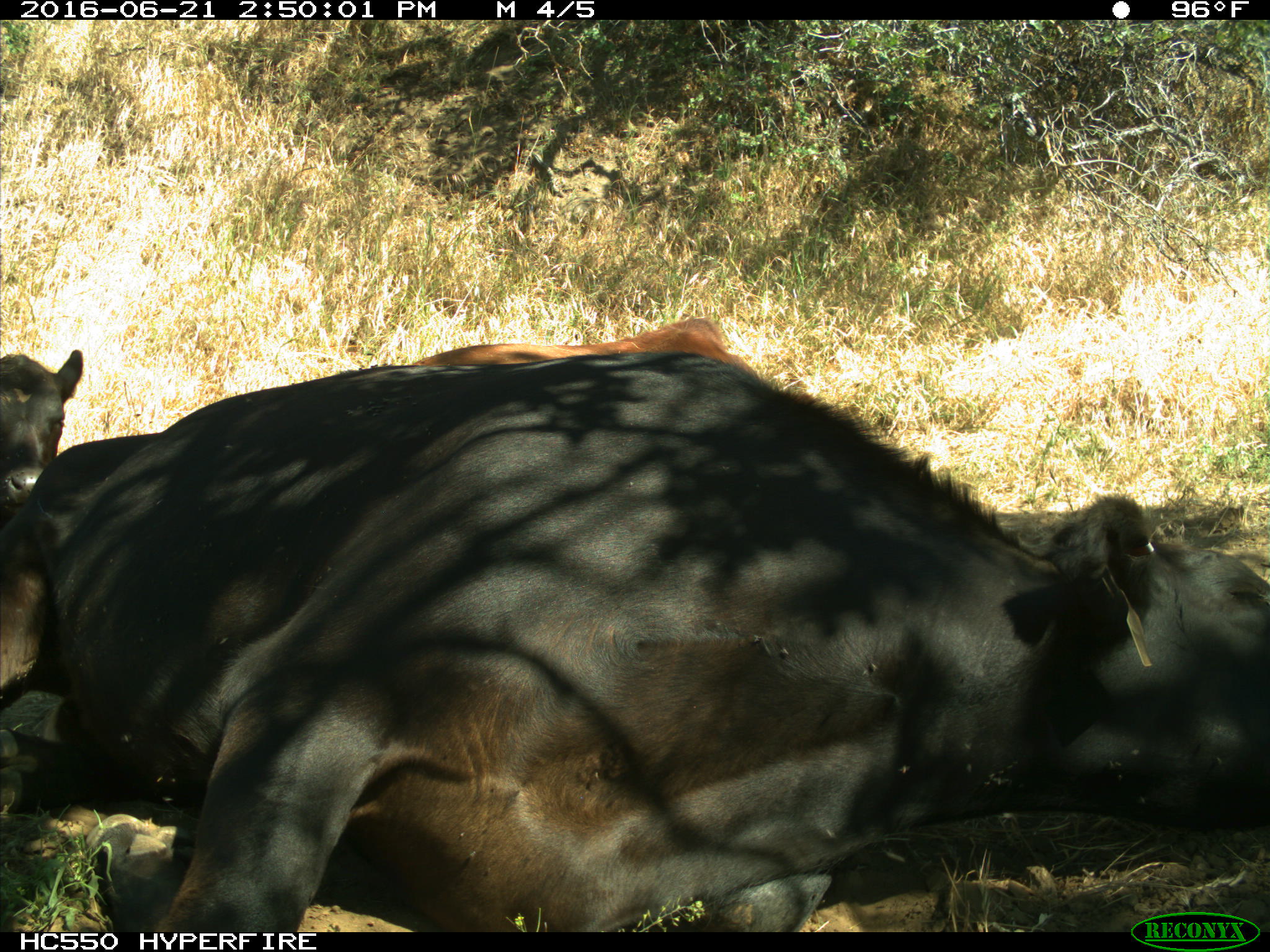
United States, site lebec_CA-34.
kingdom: Animalia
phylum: Chordata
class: Mammalia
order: Artiodactyla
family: Bovidae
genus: Bos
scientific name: Bos taurus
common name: domestic cow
Bos taurus (domestic cow).